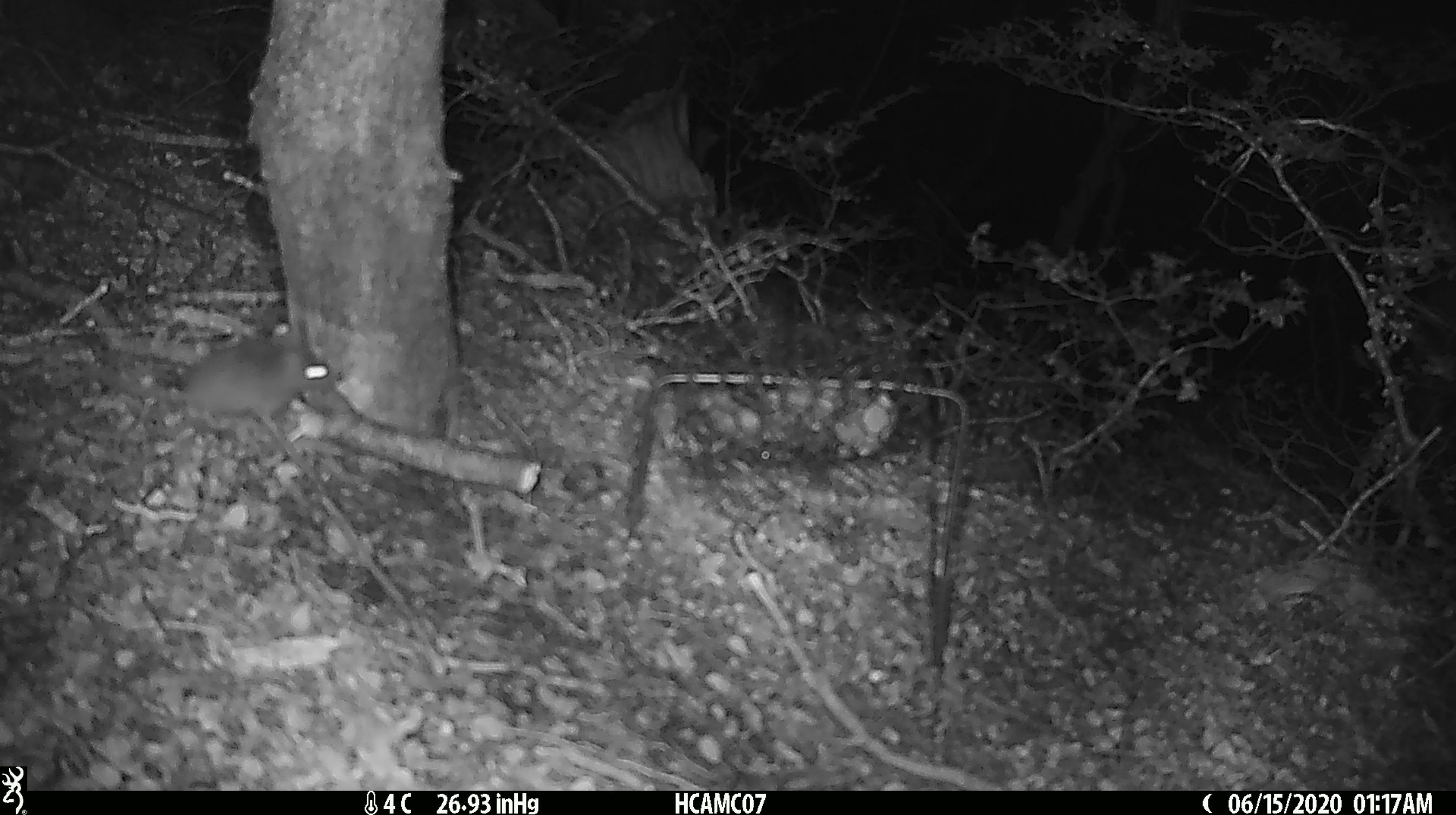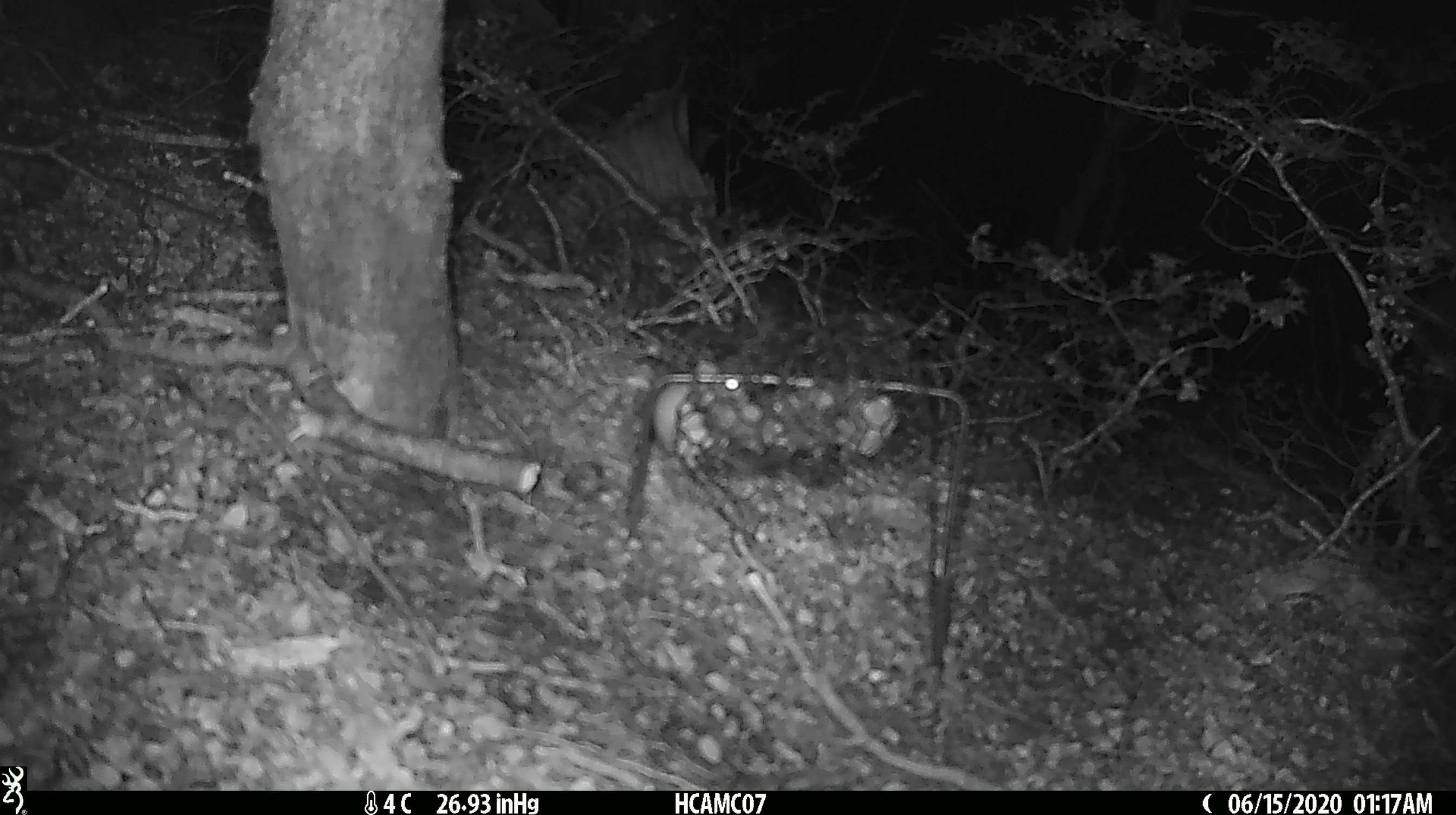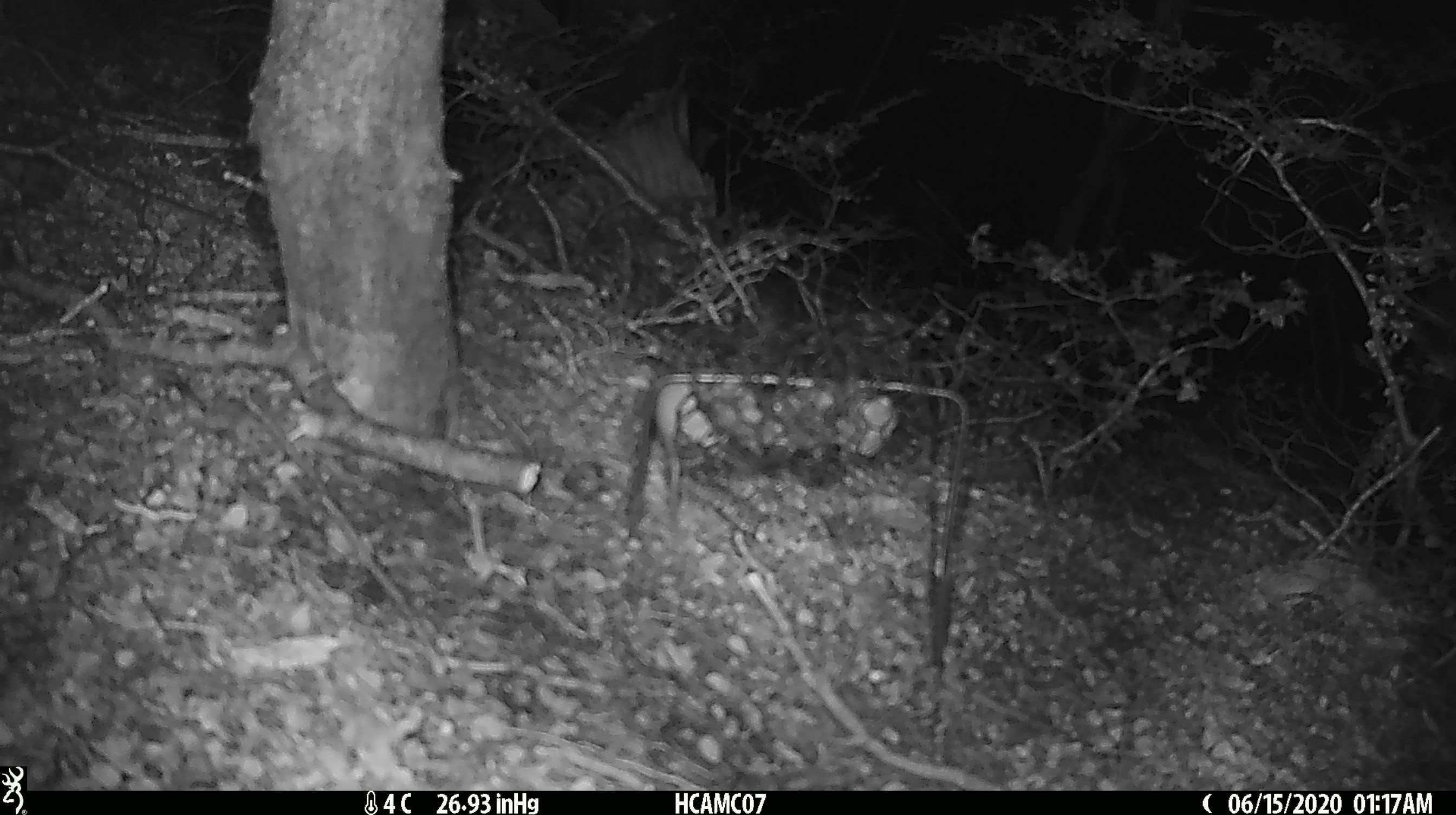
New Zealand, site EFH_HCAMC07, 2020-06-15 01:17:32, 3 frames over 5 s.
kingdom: Animalia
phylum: Chordata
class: Mammalia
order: Rodentia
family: Muridae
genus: Mus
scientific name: Mus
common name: mouse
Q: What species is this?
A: Mouse (Mus).